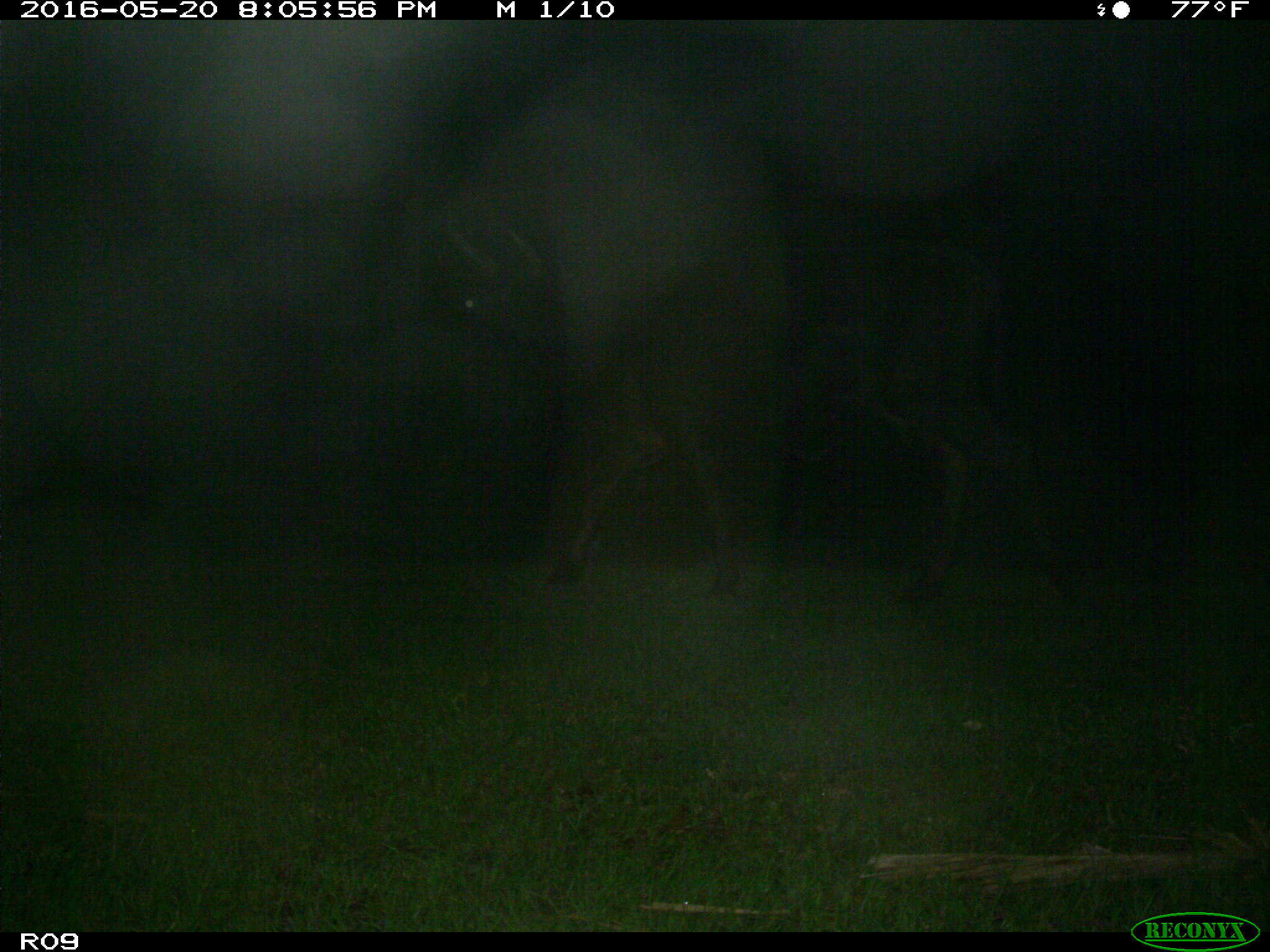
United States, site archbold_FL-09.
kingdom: Animalia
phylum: Chordata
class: Mammalia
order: Artiodactyla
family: Bovidae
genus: Bos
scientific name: Bos taurus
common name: domestic cow